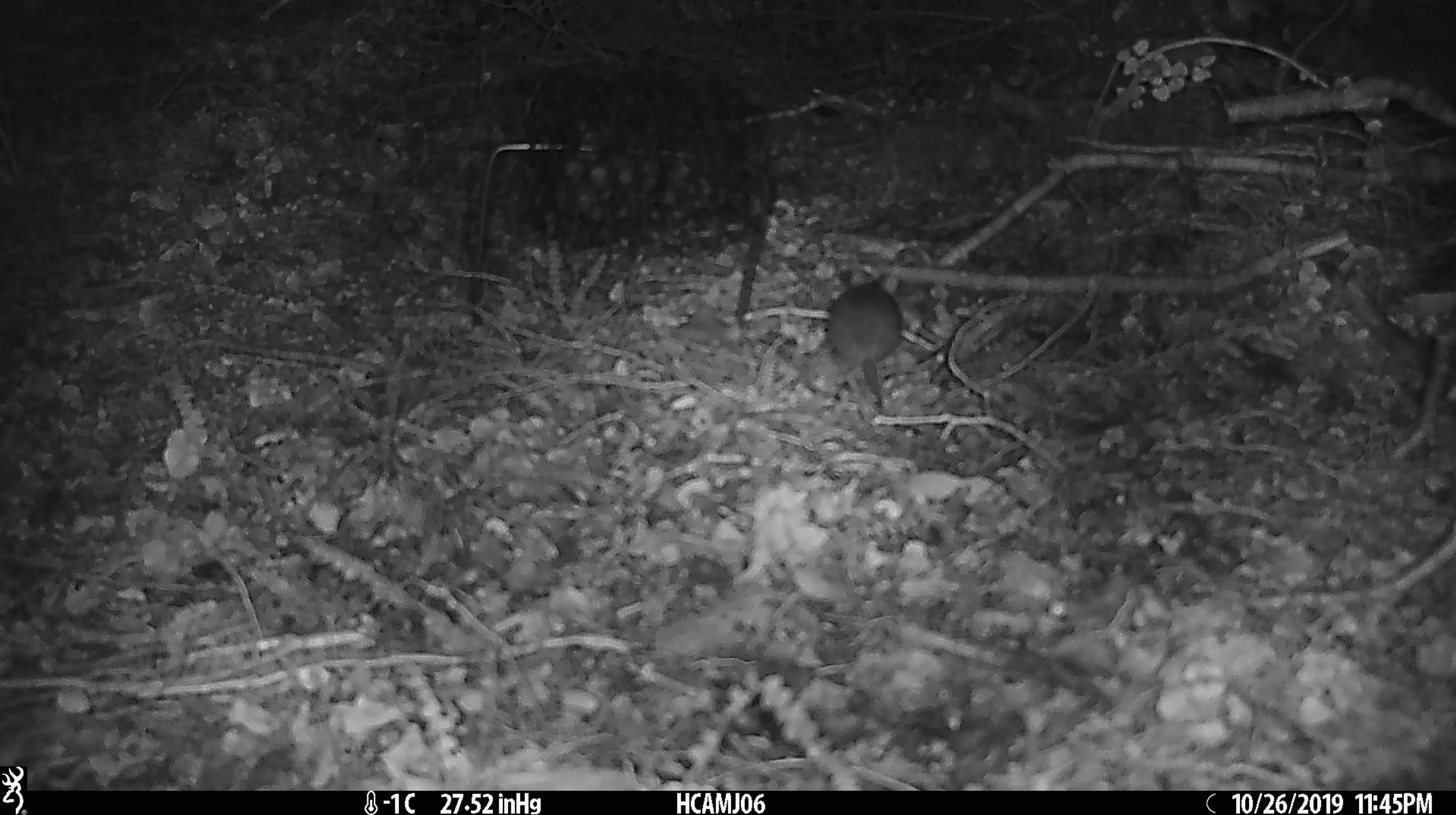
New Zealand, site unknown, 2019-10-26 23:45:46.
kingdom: Animalia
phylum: Chordata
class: Mammalia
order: Rodentia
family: Muridae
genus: Mus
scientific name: Mus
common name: mouse